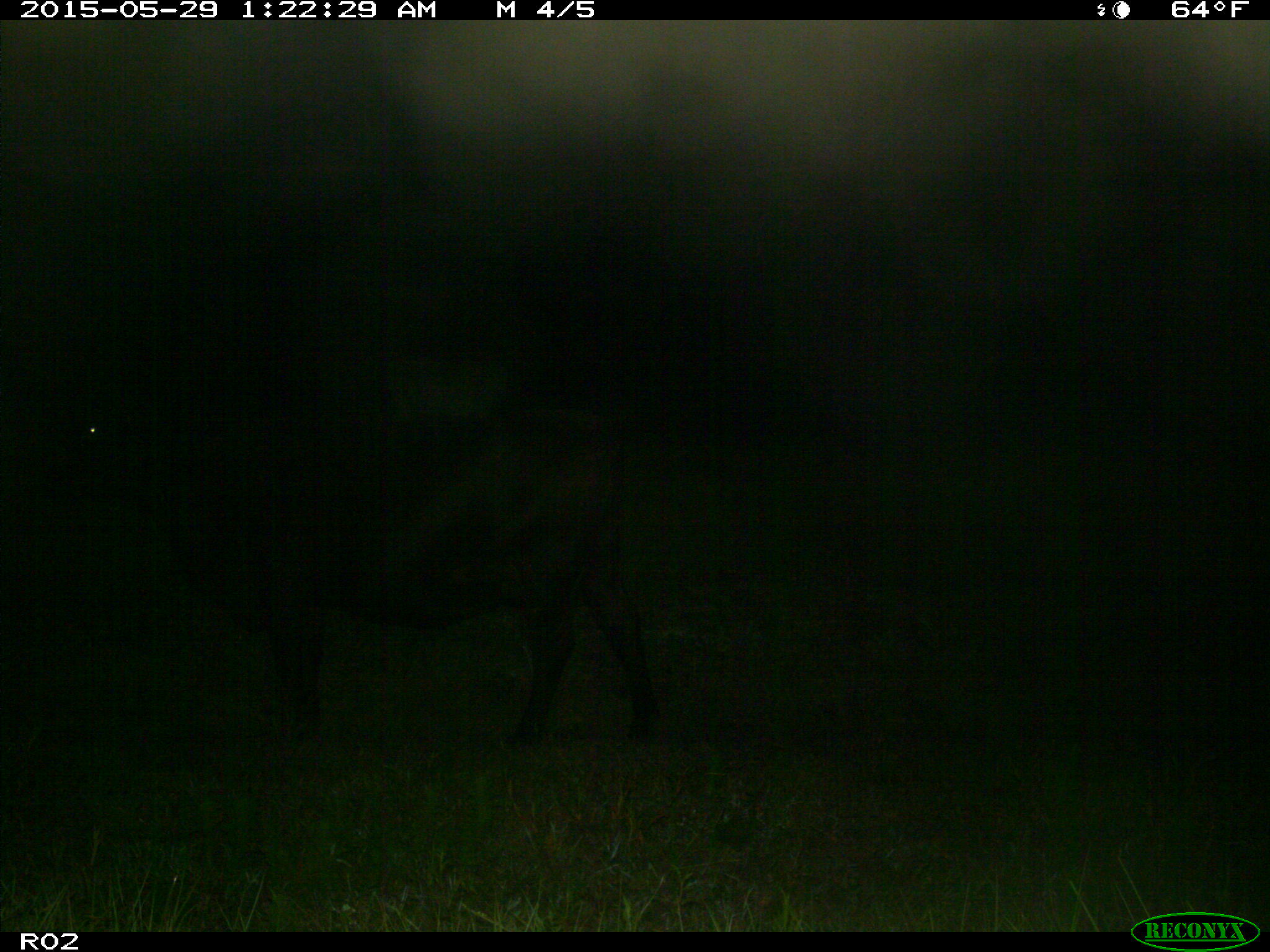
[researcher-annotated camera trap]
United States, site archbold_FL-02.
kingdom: Animalia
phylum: Chordata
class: Mammalia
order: Artiodactyla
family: Bovidae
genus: Bos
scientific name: Bos taurus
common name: domestic cow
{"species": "Bos taurus (domestic cow)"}